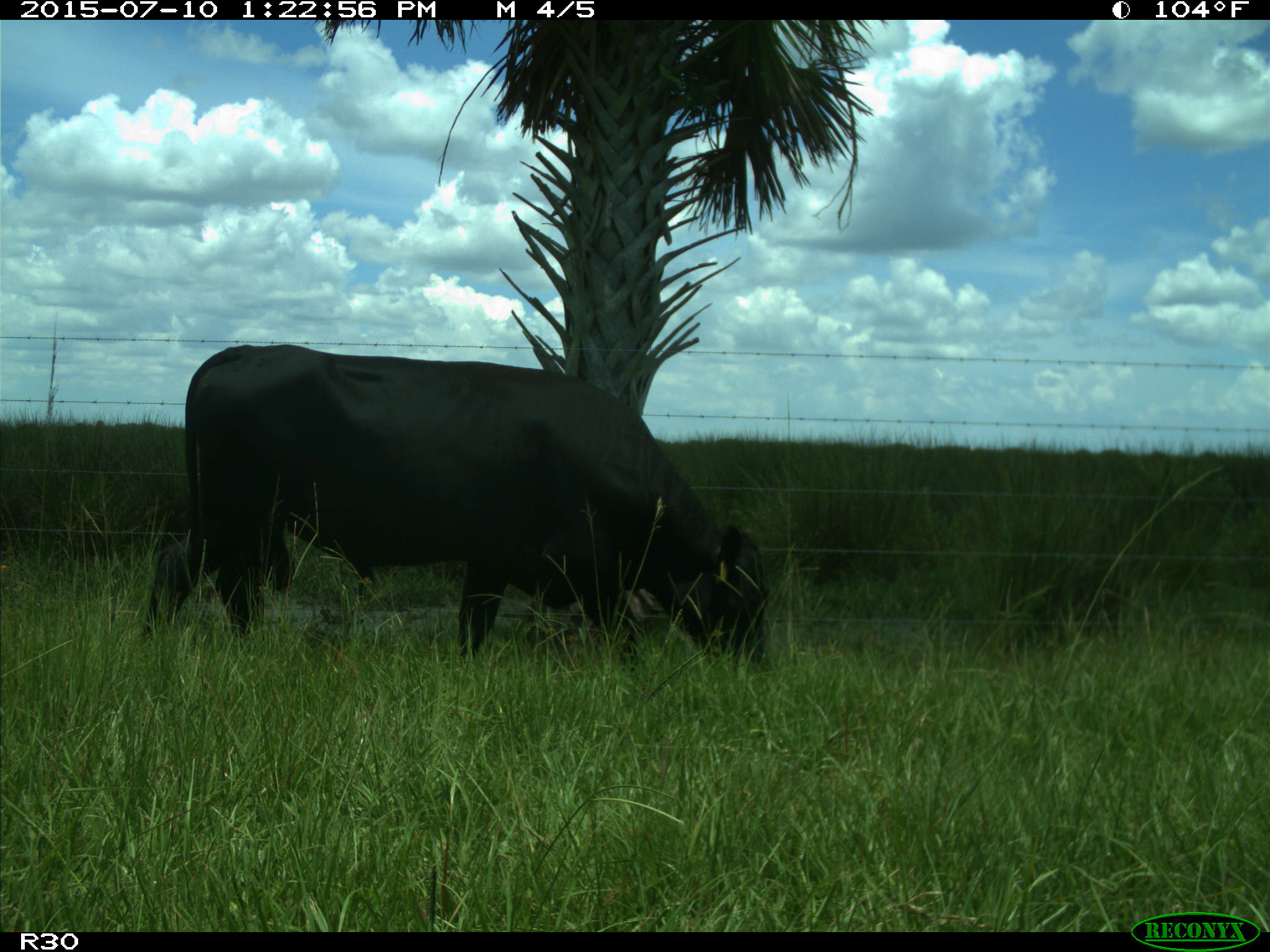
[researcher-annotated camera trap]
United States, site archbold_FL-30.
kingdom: Animalia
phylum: Chordata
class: Mammalia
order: Artiodactyla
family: Bovidae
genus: Bos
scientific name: Bos taurus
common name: domestic cow